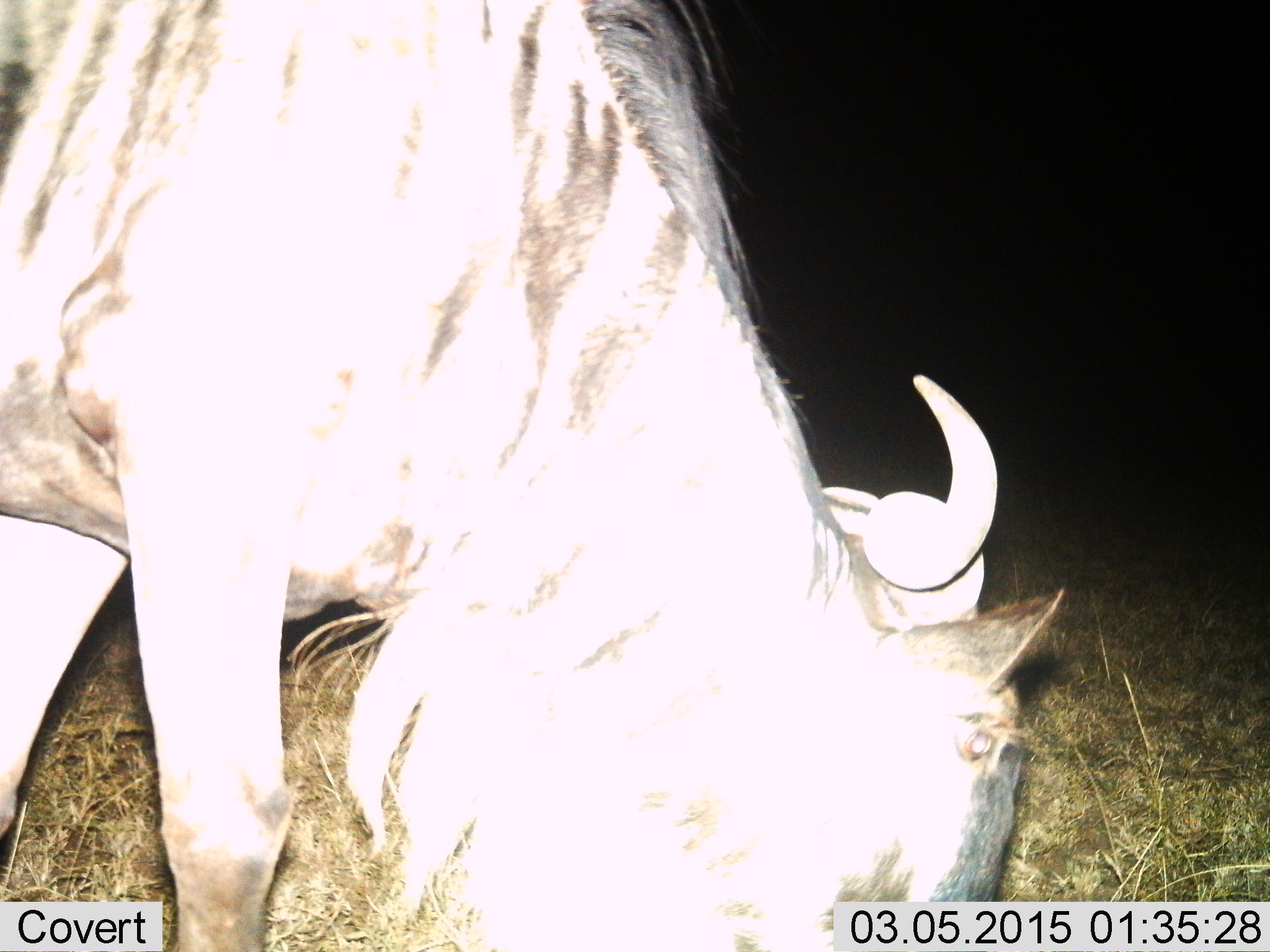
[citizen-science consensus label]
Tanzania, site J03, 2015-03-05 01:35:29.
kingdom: Animalia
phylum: Chordata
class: Mammalia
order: Artiodactyla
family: Bovidae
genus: Connochaetes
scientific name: Connochaetes taurinus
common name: blue wildebeest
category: wildebeest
Wildebeest (blue wildebeest) (Connochaetes taurinus), count 1. Behavior (volunteer vote fractions): standing 0%, resting 0%, moving 0%, interacting 0%. Young present (vote fraction): 0%. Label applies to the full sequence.